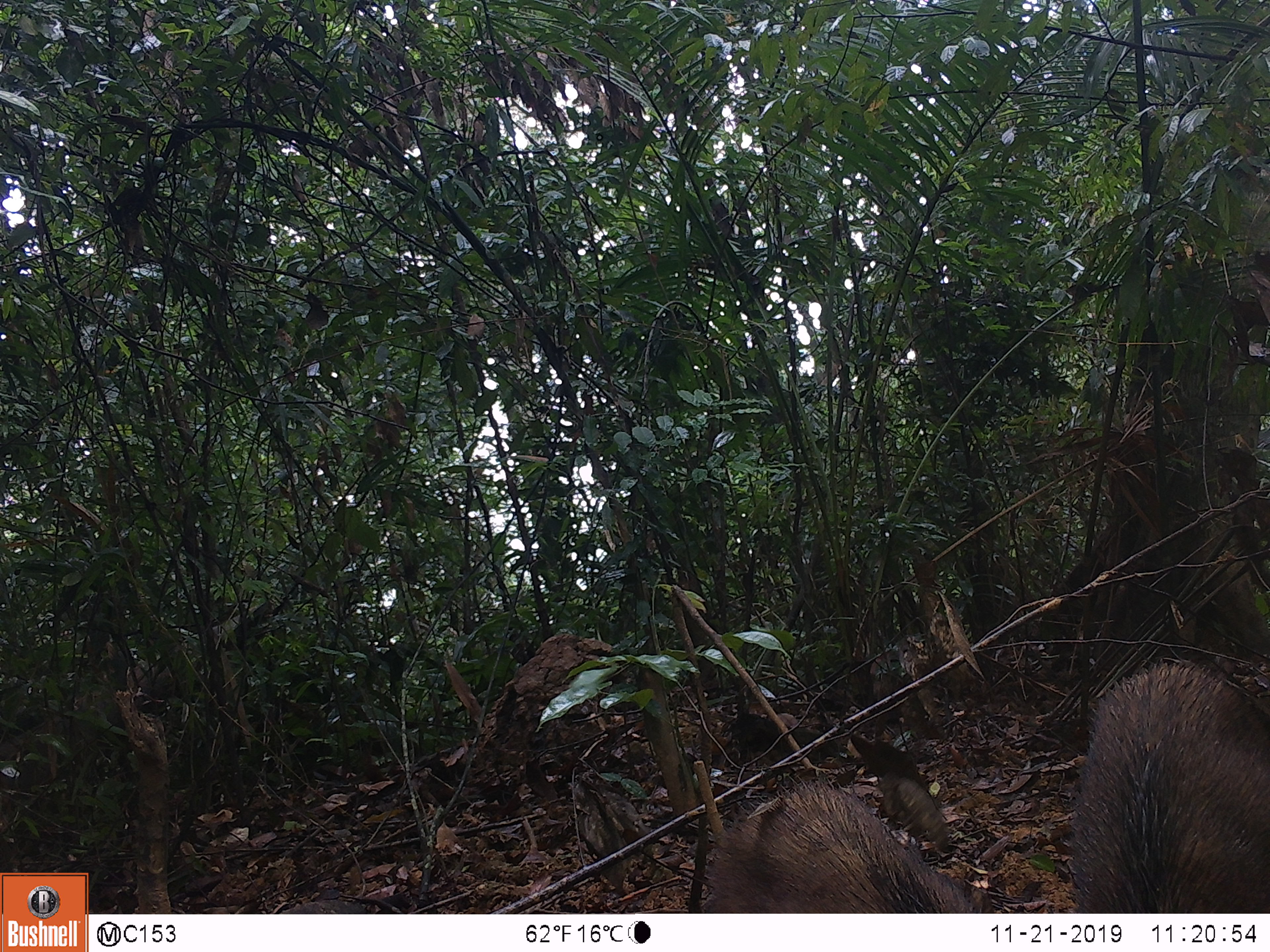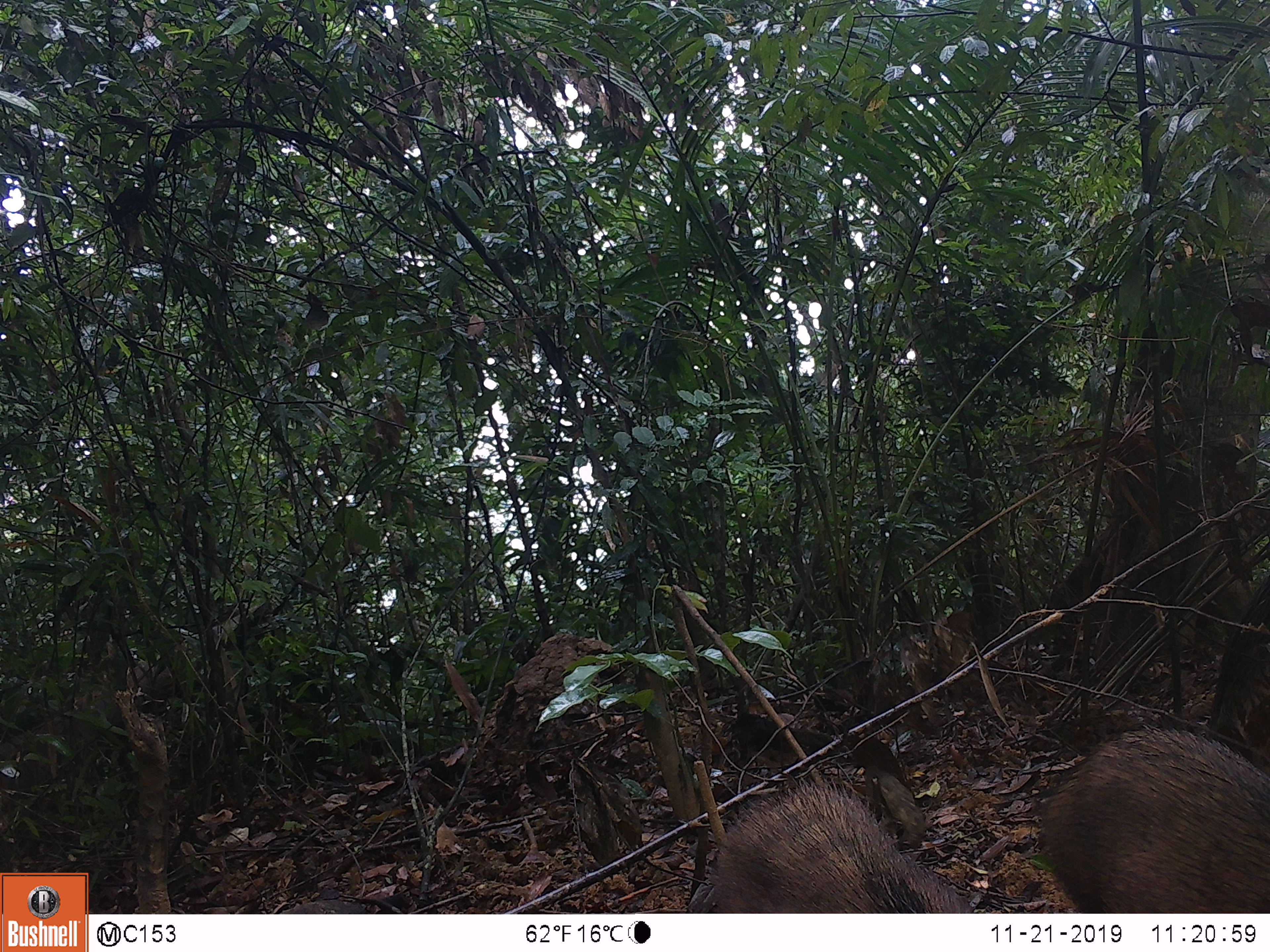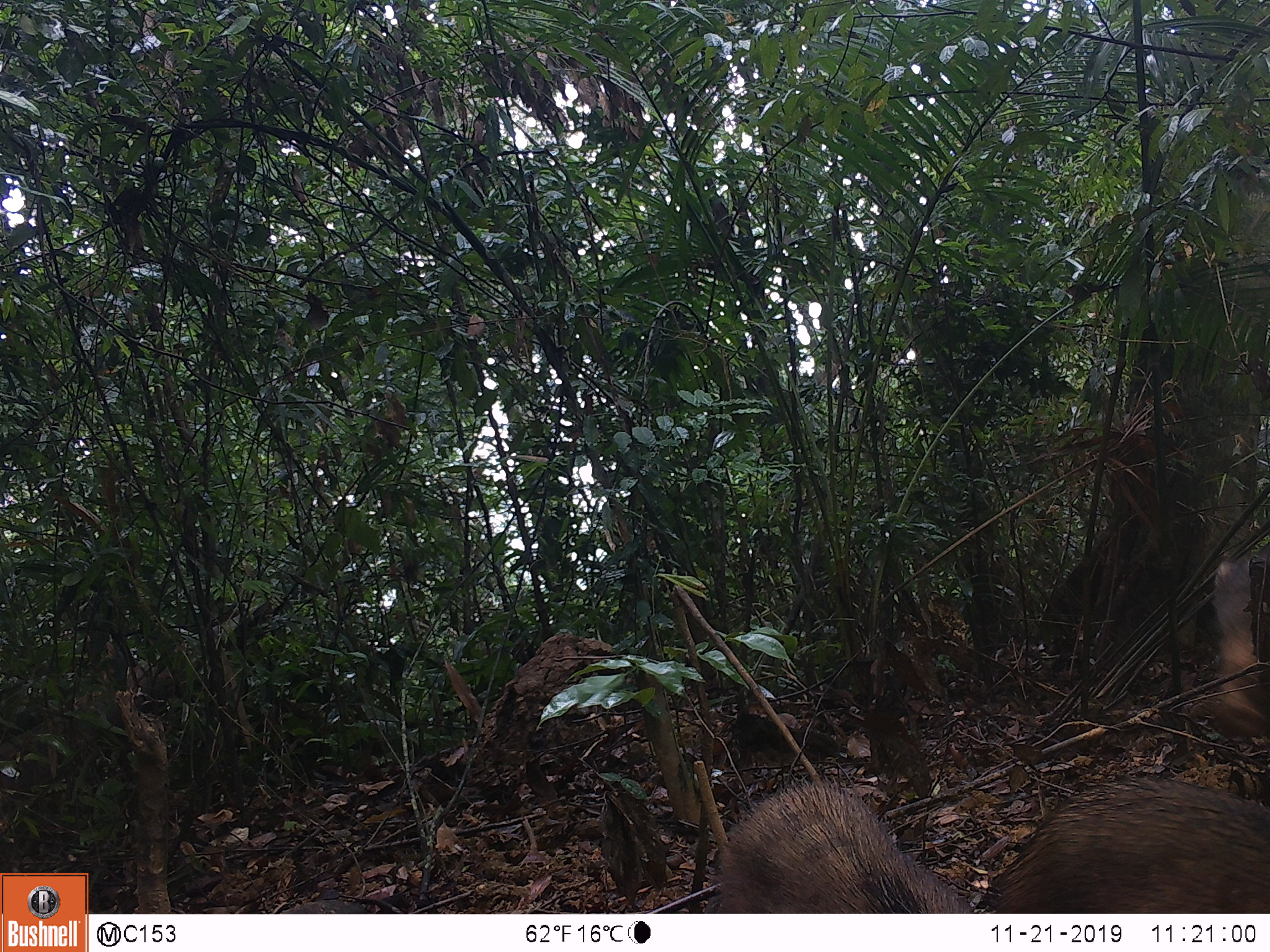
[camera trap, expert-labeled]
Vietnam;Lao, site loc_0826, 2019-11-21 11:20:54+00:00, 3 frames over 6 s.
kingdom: Animalia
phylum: Chordata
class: Mammalia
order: Artiodactyla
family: Suidae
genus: Sus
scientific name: Sus scrofa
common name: eurasian wild pig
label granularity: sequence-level